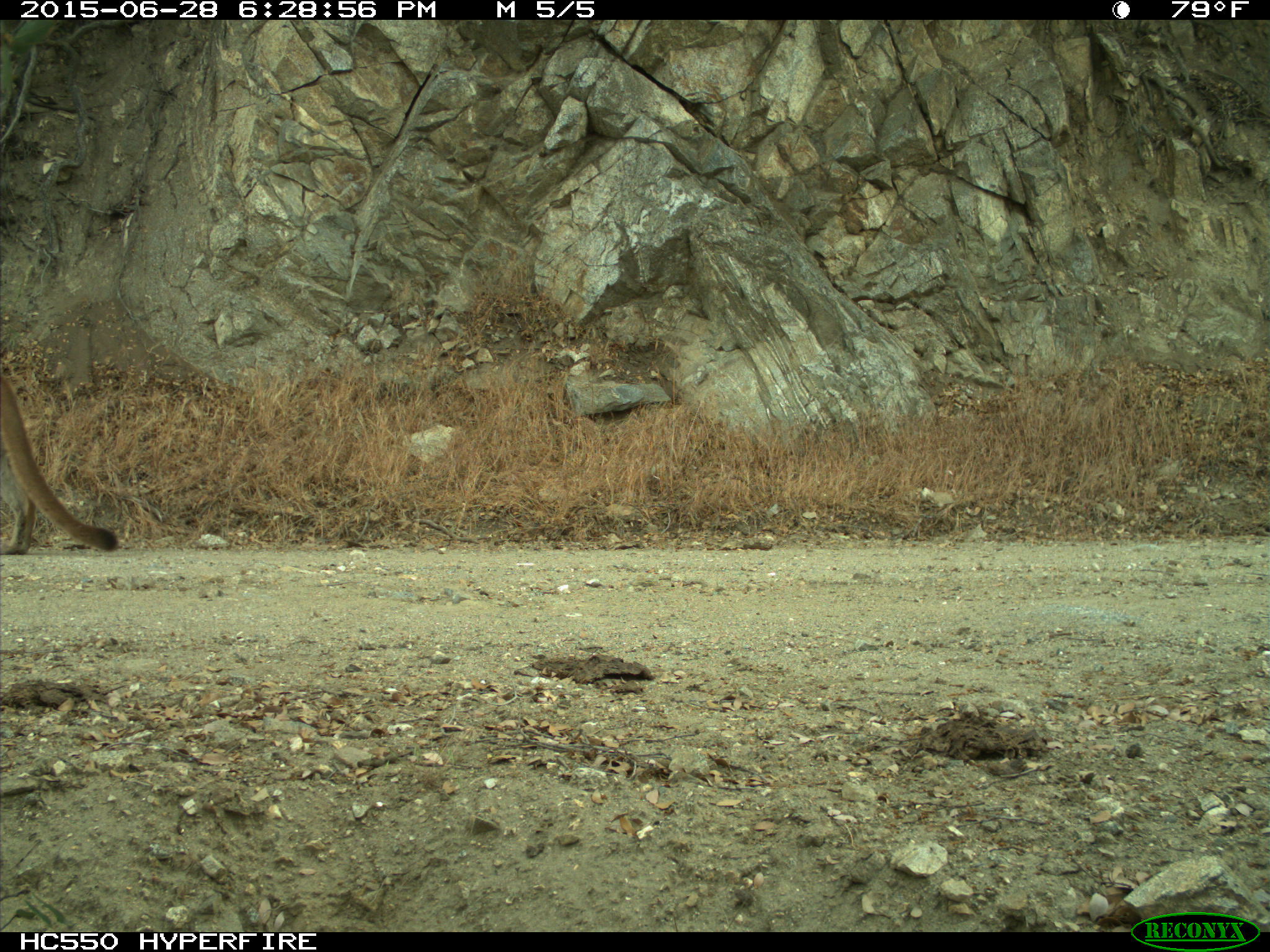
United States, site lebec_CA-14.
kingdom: Animalia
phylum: Chordata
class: Mammalia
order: Carnivora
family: Felidae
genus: Puma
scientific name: Puma concolor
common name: mountain lion